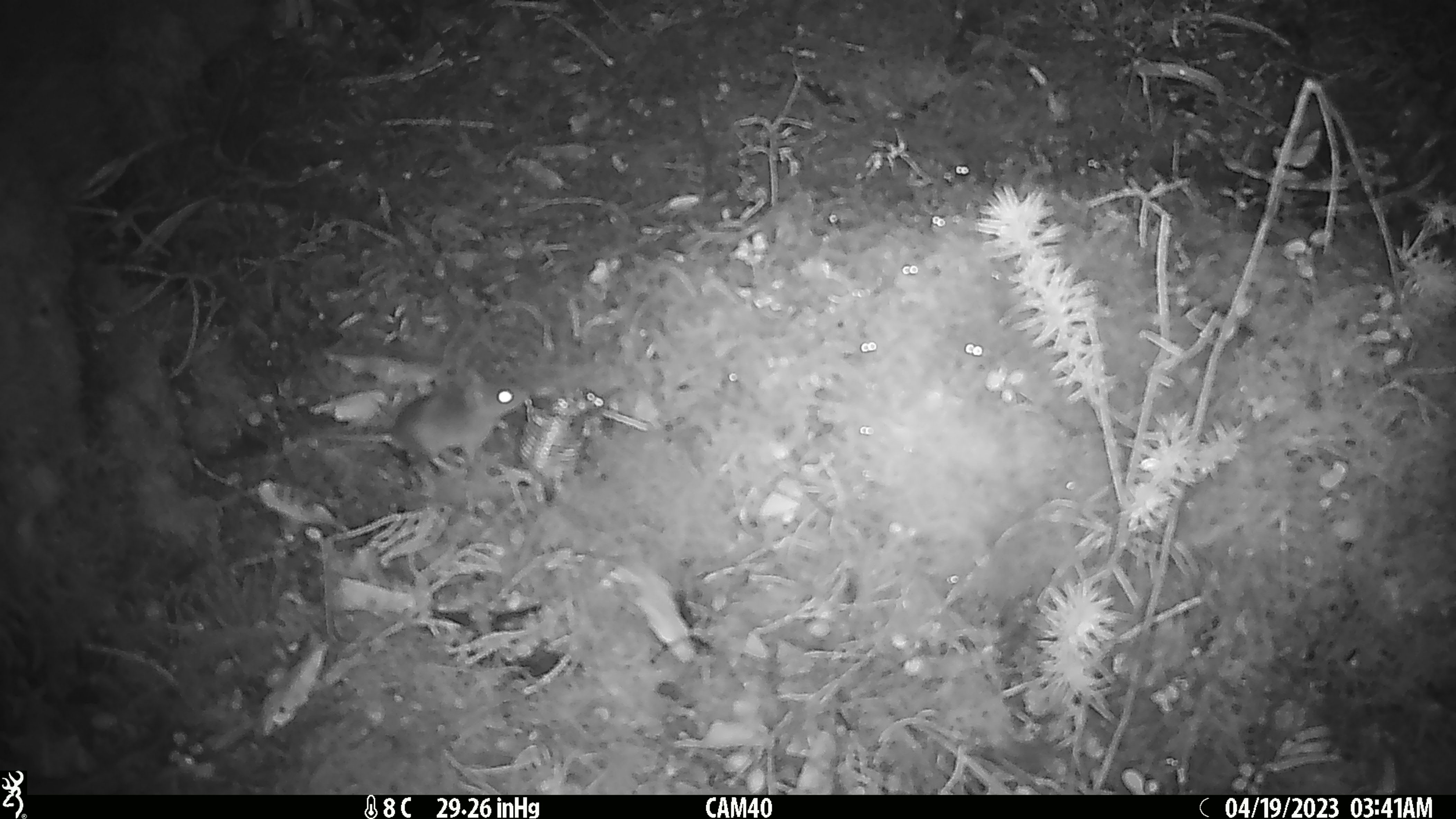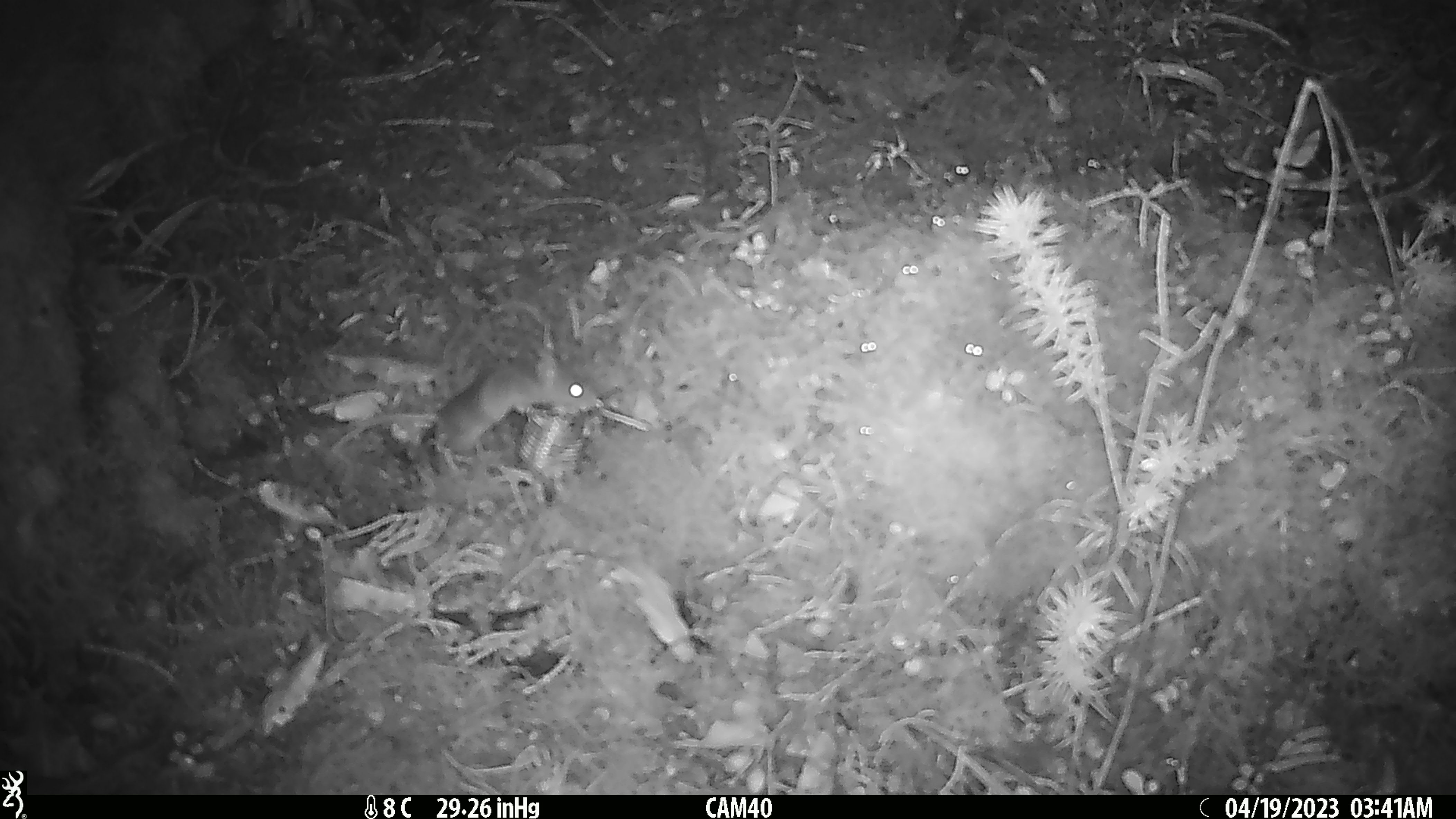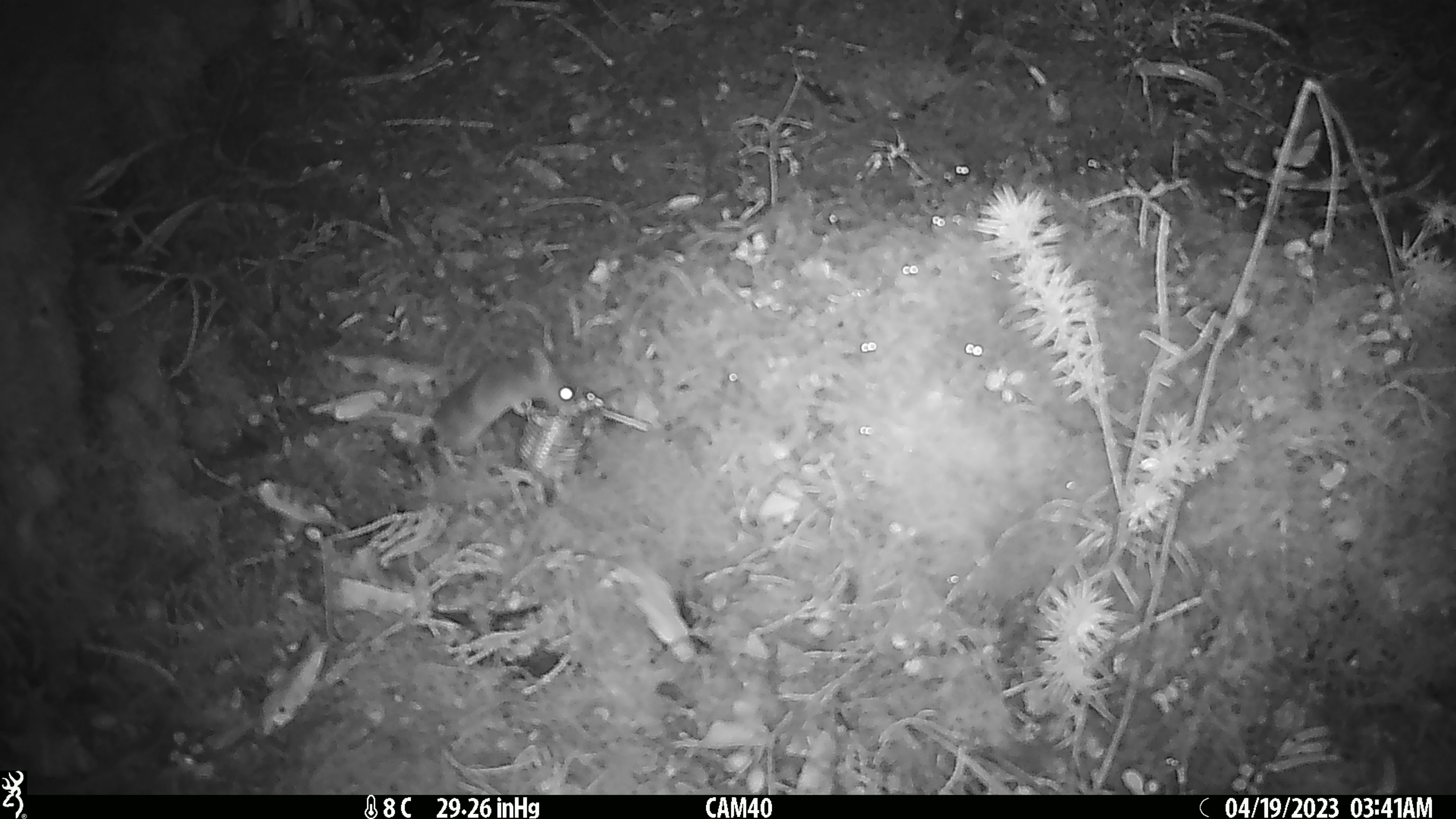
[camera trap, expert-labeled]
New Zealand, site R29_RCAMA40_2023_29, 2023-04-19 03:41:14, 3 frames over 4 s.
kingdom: Animalia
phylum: Chordata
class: Mammalia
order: Rodentia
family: Muridae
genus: Mus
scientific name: Mus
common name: mouse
Mouse (Mus).